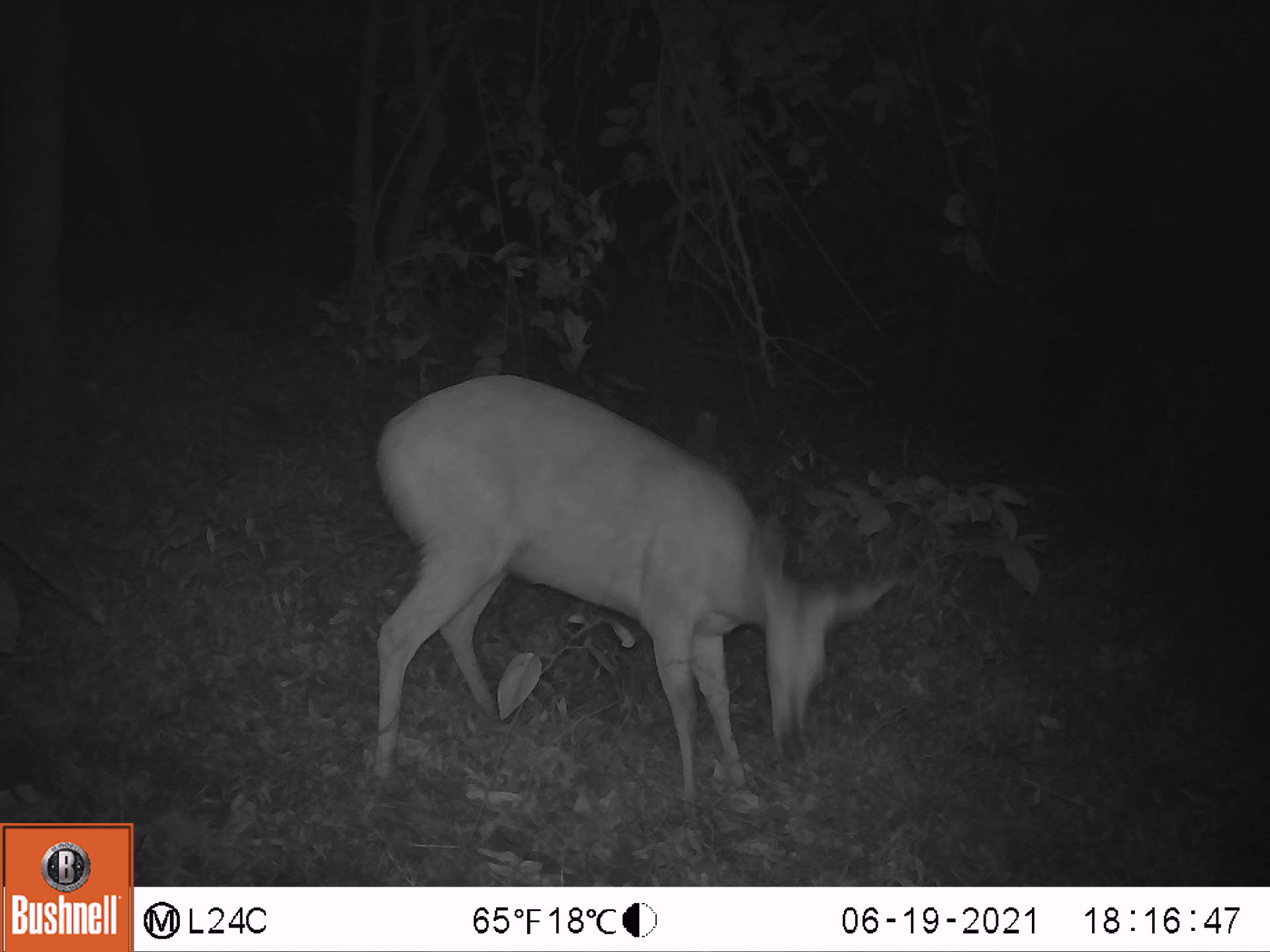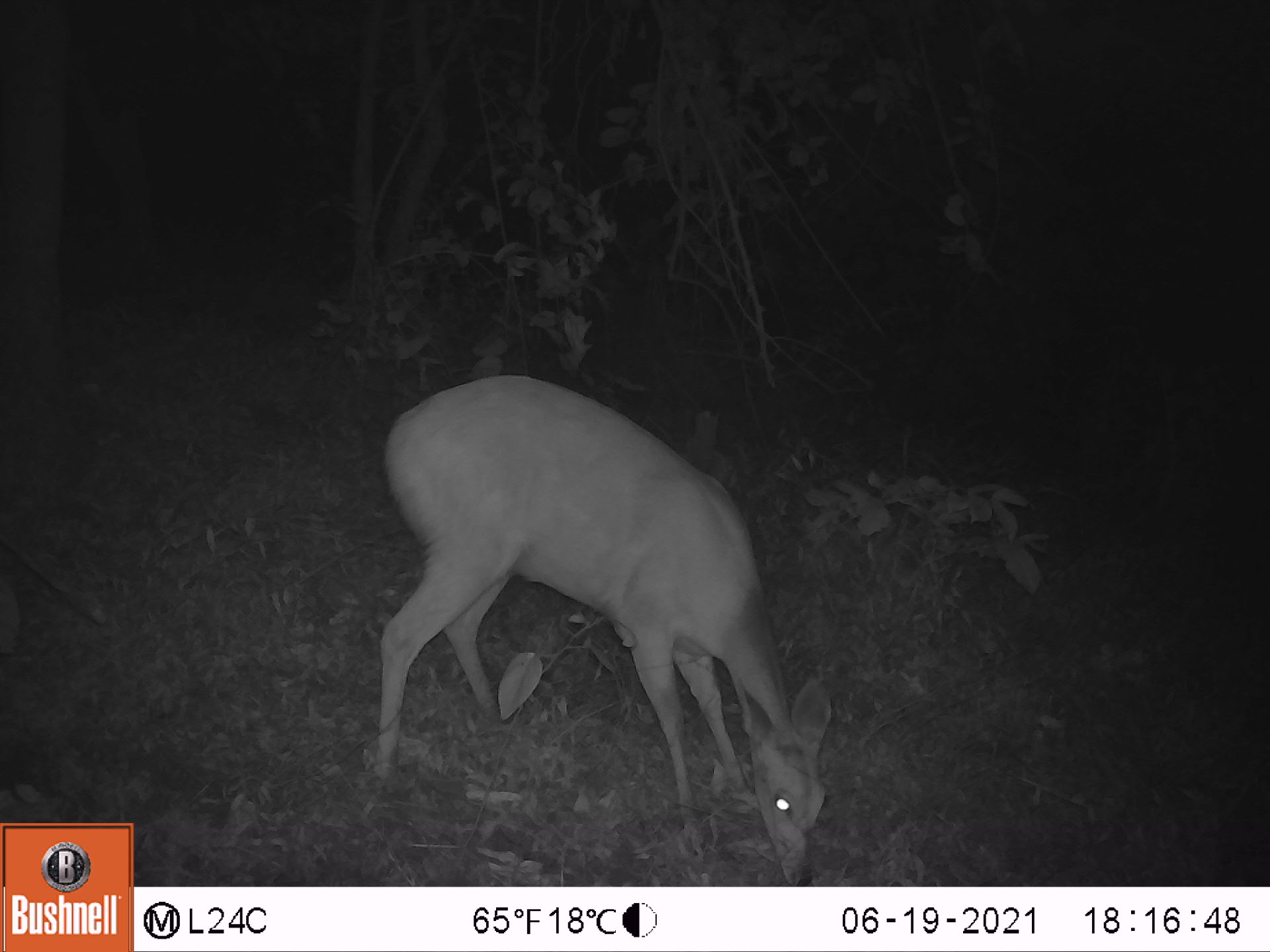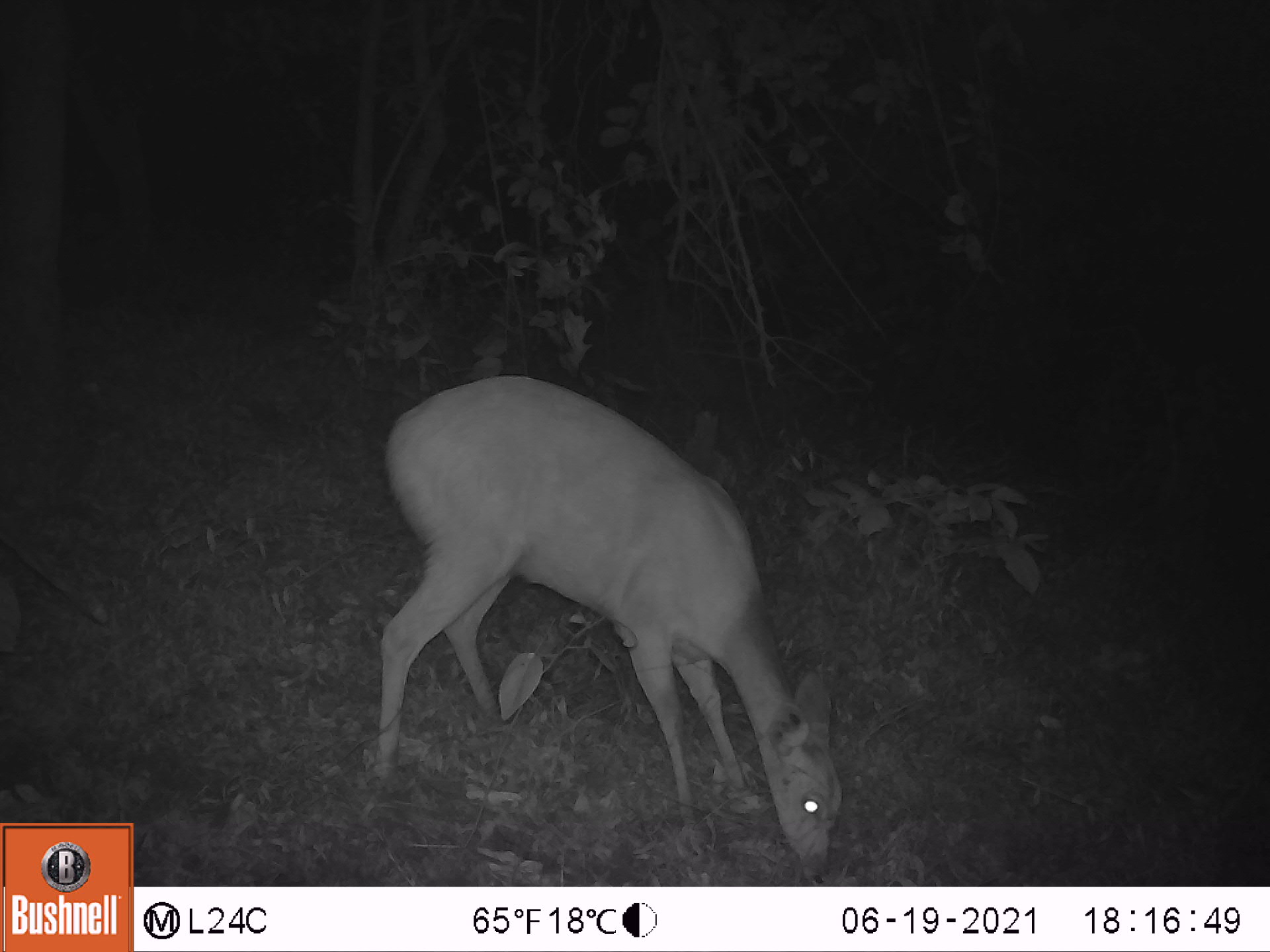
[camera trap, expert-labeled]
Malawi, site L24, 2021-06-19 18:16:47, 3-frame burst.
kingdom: Animalia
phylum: Chordata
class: Mammalia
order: Artiodactyla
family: Bovidae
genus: Tragelaphus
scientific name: Tragelaphus sylvaticus sylvaticus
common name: cape bushbuck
Cape bushbuck (Tragelaphus sylvaticus sylvaticus), count 1.